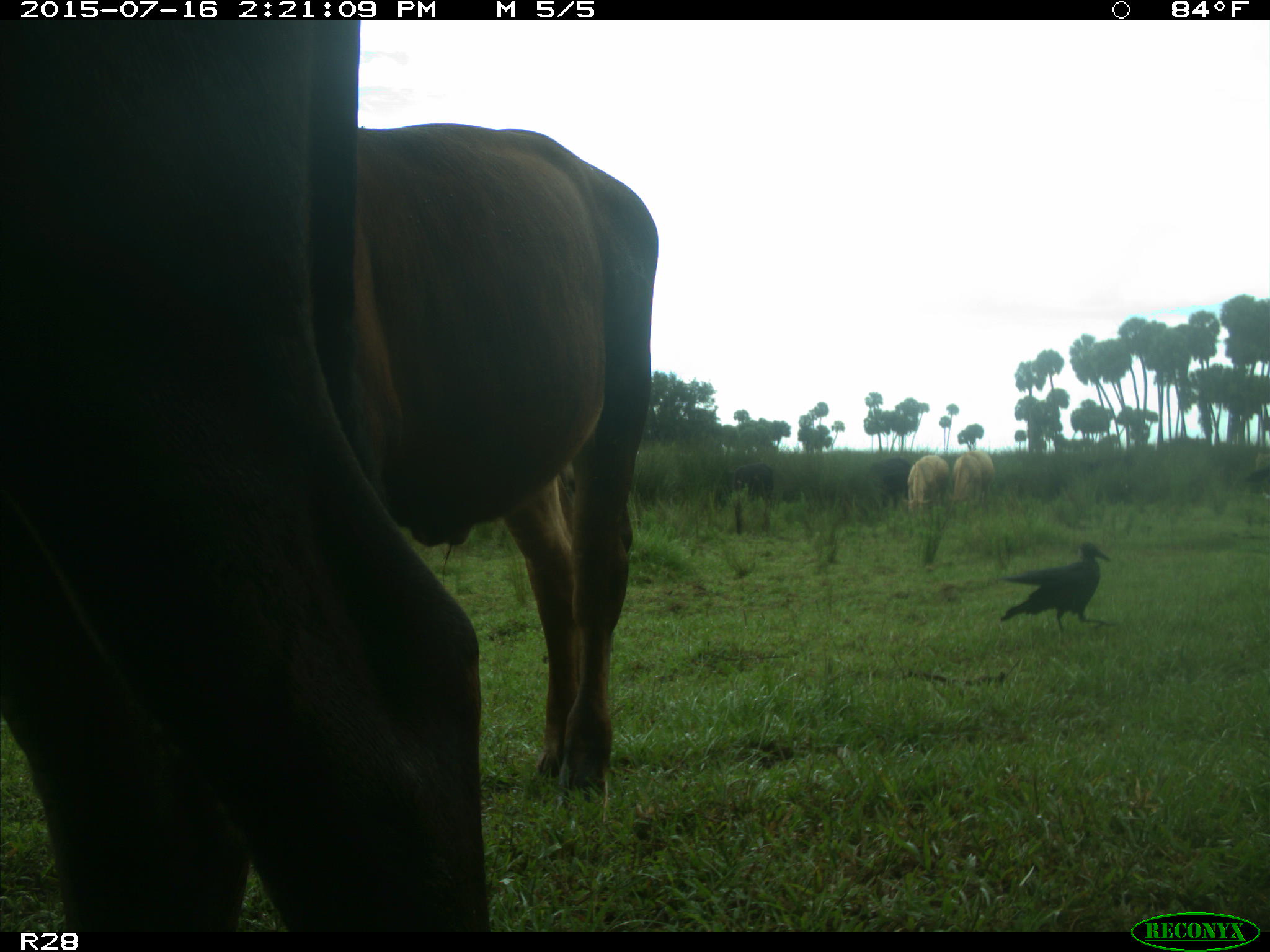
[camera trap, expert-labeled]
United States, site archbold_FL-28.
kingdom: Animalia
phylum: Chordata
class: Mammalia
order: Artiodactyla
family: Bovidae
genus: Bos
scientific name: Bos taurus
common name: domestic cow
Bos taurus (domestic cow).